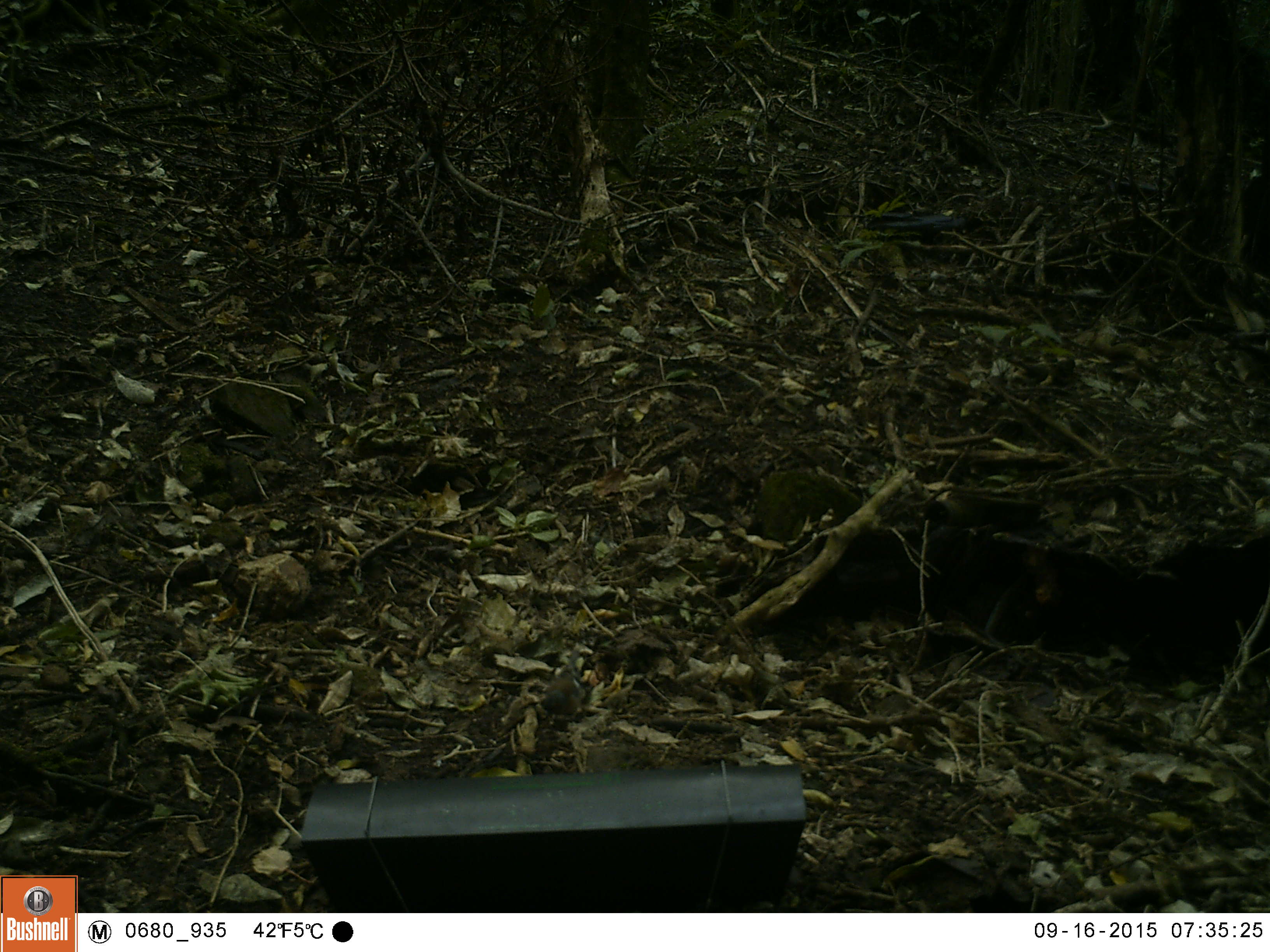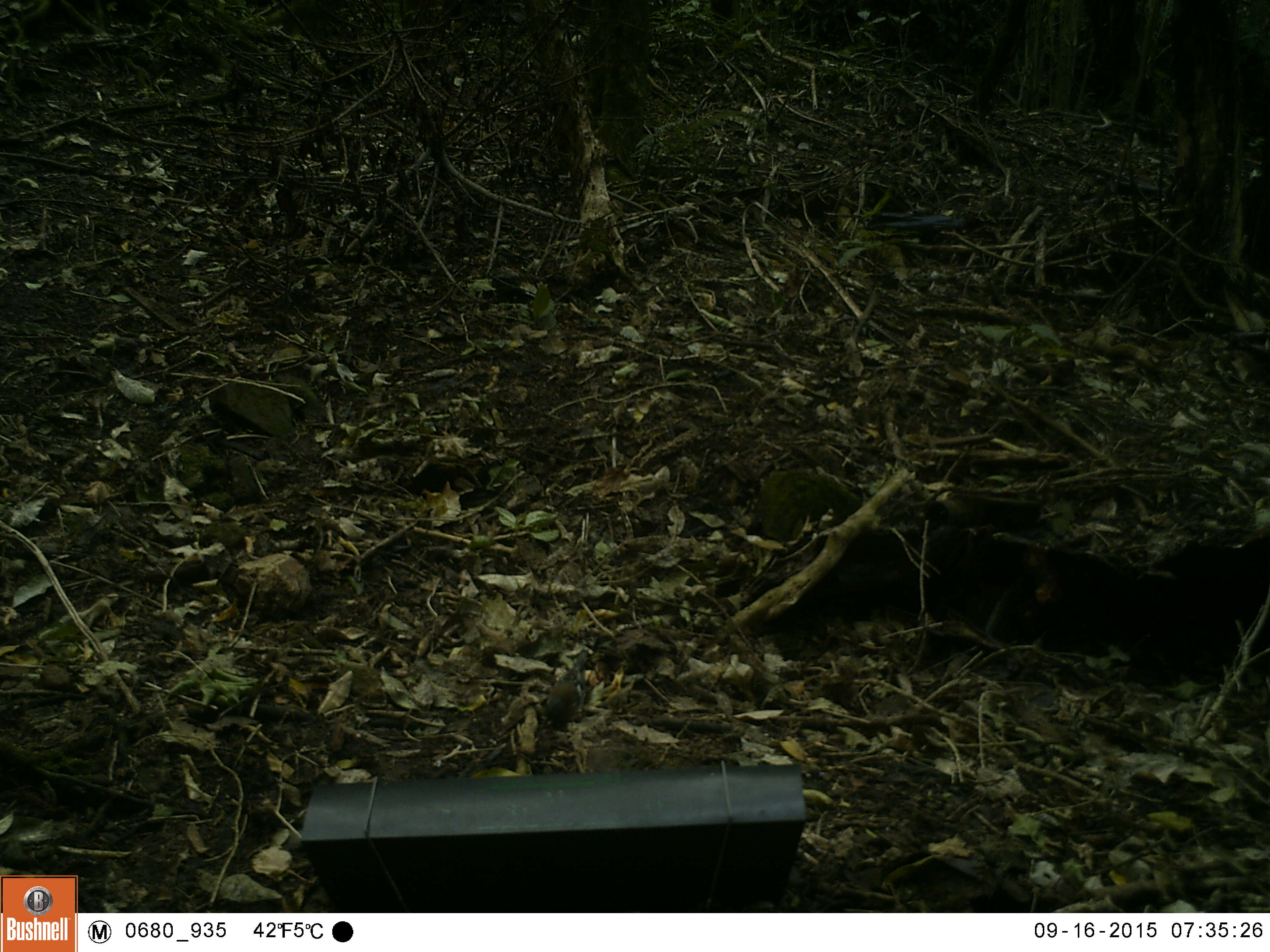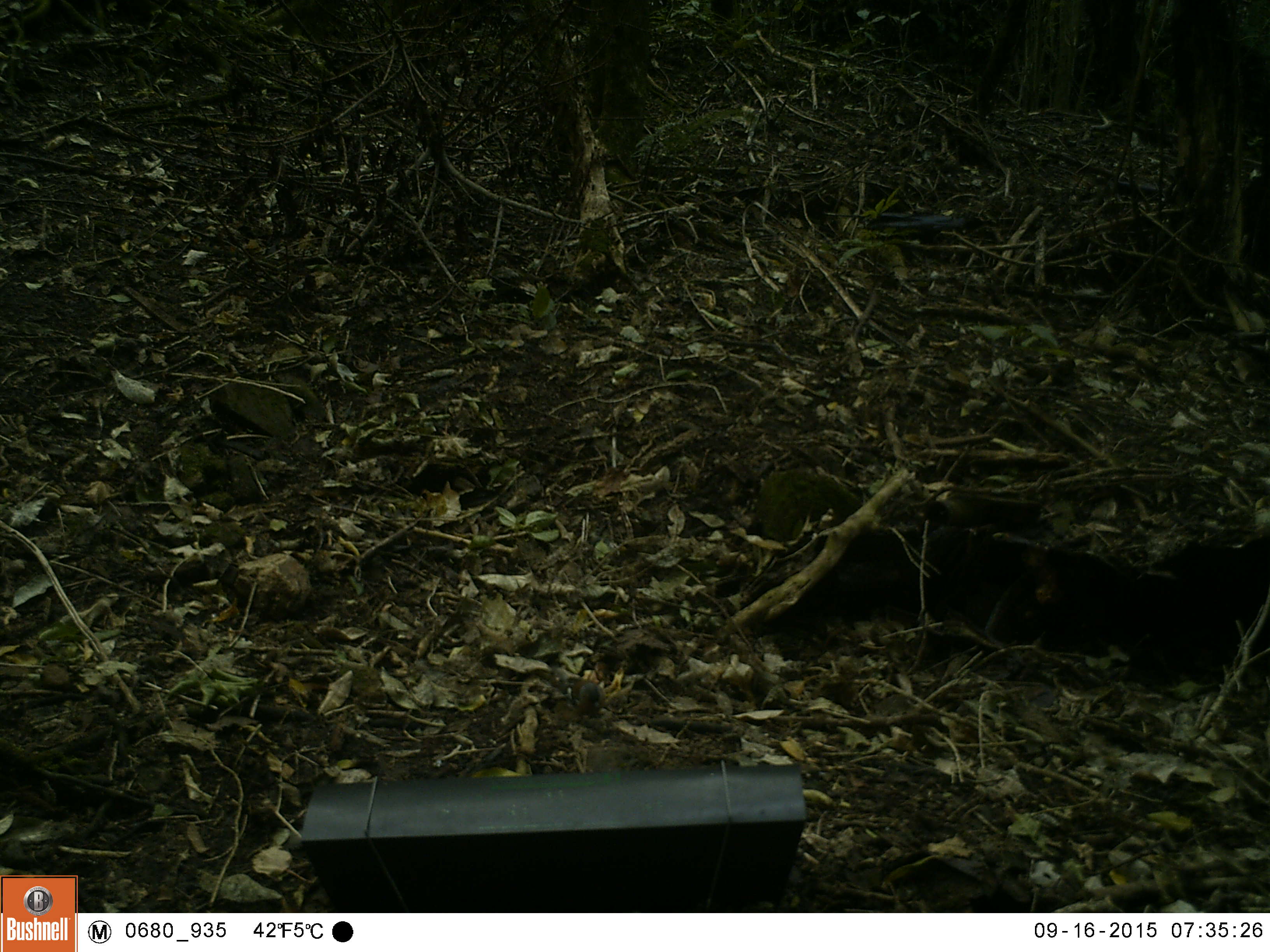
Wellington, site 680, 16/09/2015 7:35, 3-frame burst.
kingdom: Animalia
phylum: Chordata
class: Aves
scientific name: Aves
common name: bird